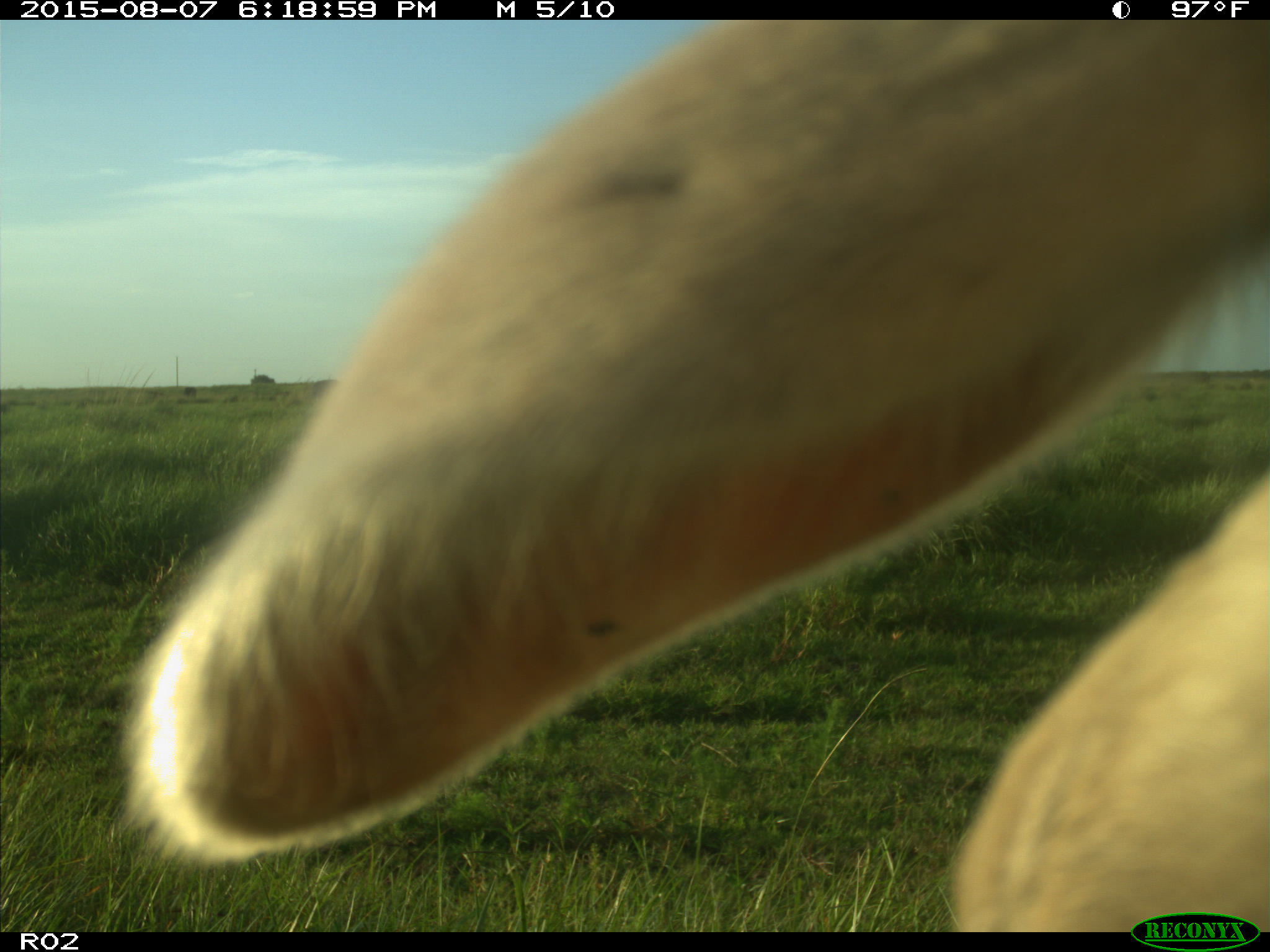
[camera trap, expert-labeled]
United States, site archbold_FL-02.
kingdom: Animalia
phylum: Chordata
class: Mammalia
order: Artiodactyla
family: Bovidae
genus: Bos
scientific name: Bos taurus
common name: domestic cow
Bos taurus (domestic cow).